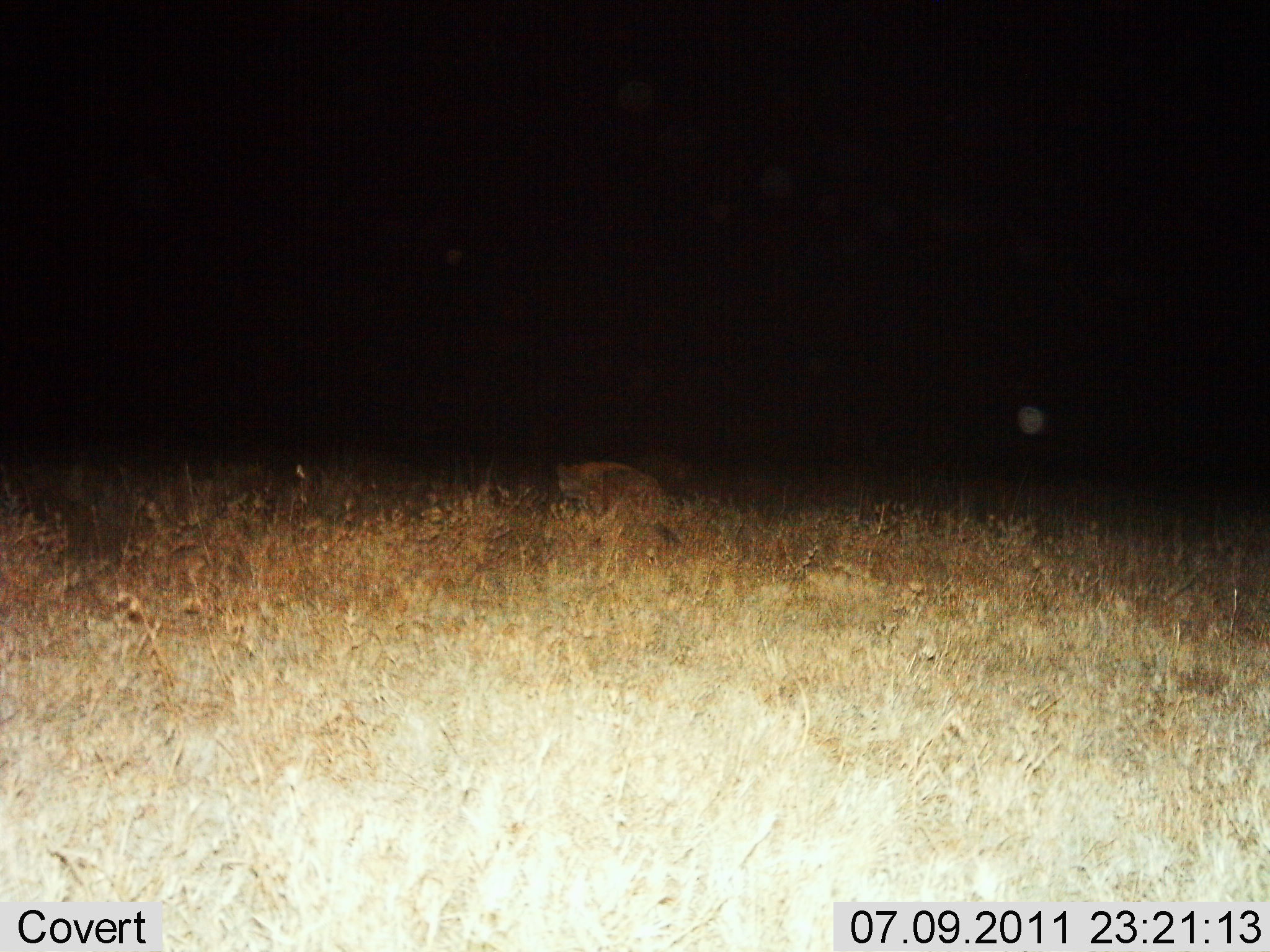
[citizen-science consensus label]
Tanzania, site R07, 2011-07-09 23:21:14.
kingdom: Animalia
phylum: Chordata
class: Mammalia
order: Carnivora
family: Hyaenidae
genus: Crocuta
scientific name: Crocuta crocuta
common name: spotted hyena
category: hyenaspotted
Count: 1.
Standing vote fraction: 83%.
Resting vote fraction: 17%.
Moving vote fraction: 0%.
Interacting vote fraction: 0%.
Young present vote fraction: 0%.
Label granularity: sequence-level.